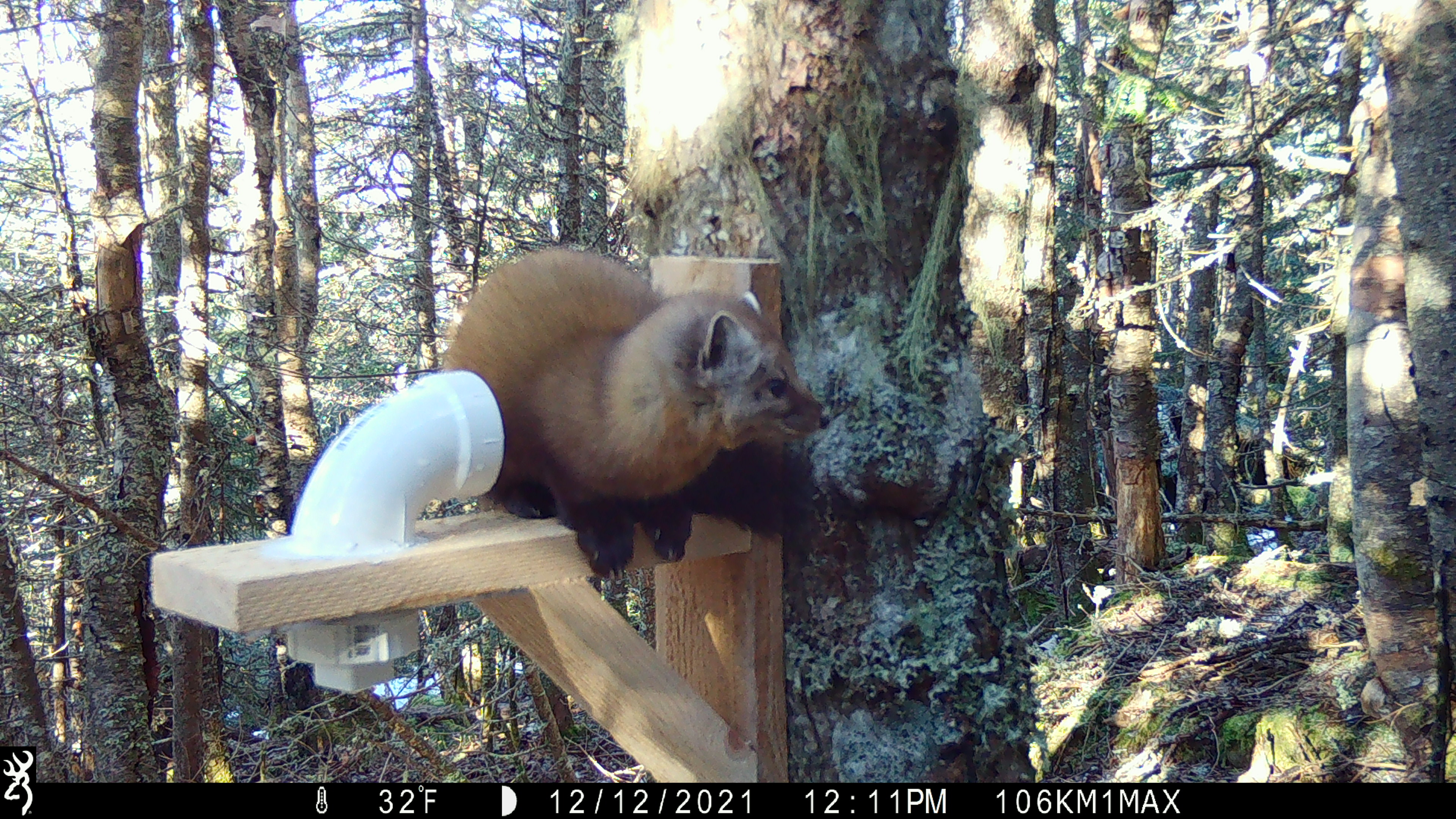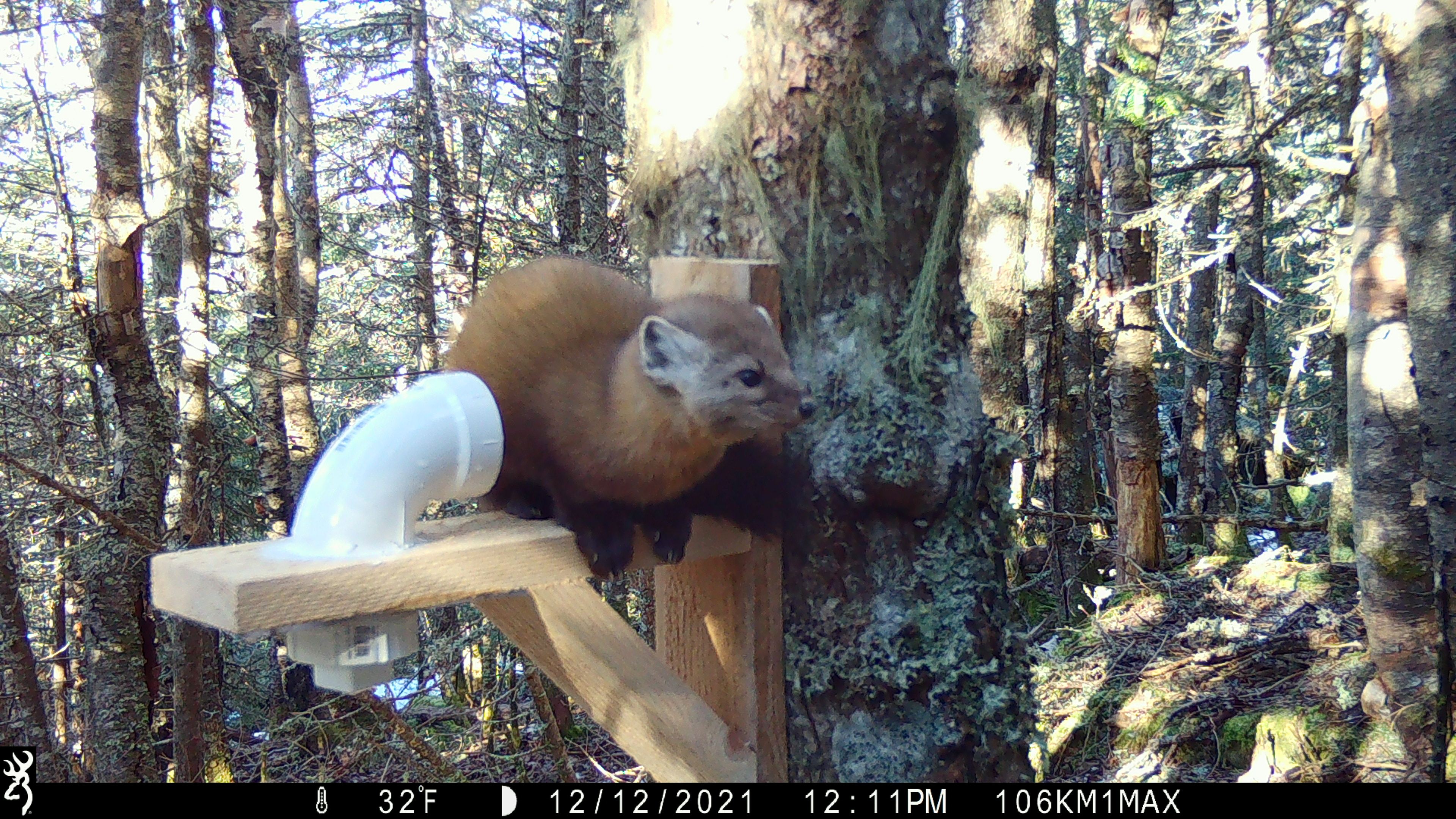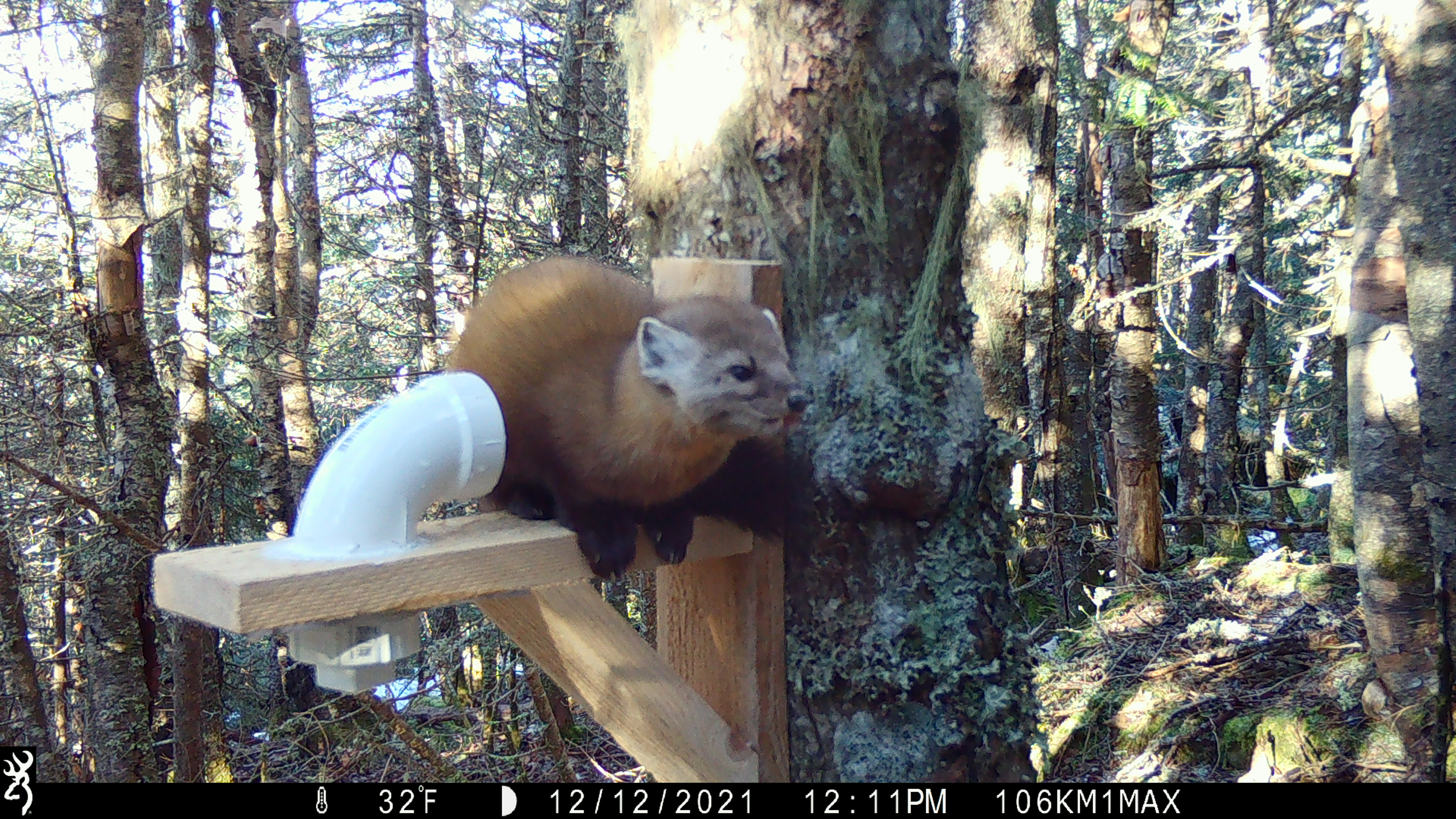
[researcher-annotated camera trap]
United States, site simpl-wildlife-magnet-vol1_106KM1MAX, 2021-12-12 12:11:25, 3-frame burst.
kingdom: Animalia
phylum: Chordata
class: Mammalia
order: Carnivora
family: Mustelidae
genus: Martes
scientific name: Martes americana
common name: american marten